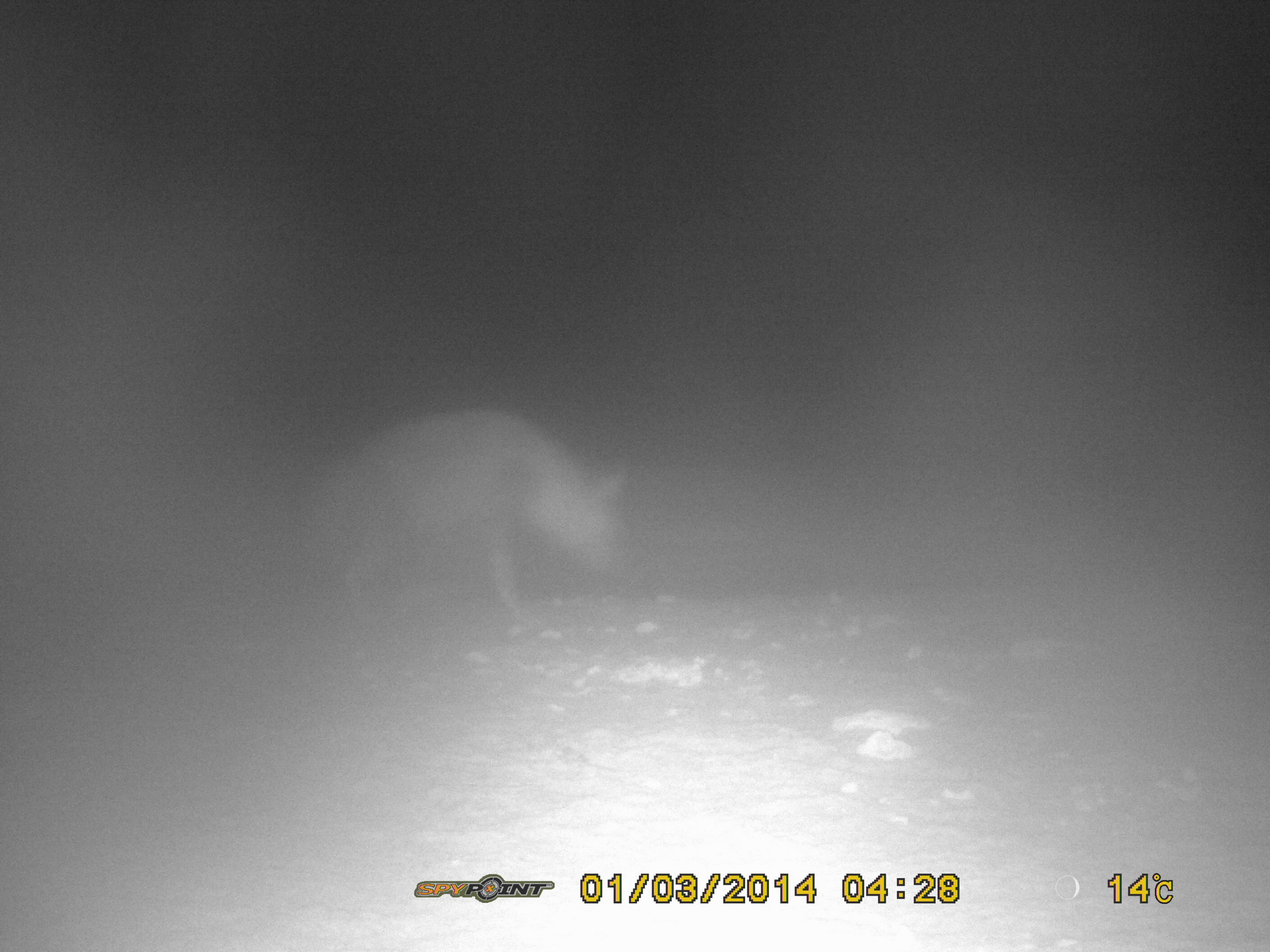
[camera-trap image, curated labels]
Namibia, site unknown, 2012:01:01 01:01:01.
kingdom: Animalia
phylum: Chordata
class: Mammalia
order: Carnivora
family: Hyaenidae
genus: Parahyaena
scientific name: Parahyaena brunnea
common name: brown hyena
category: hyaena brunnea